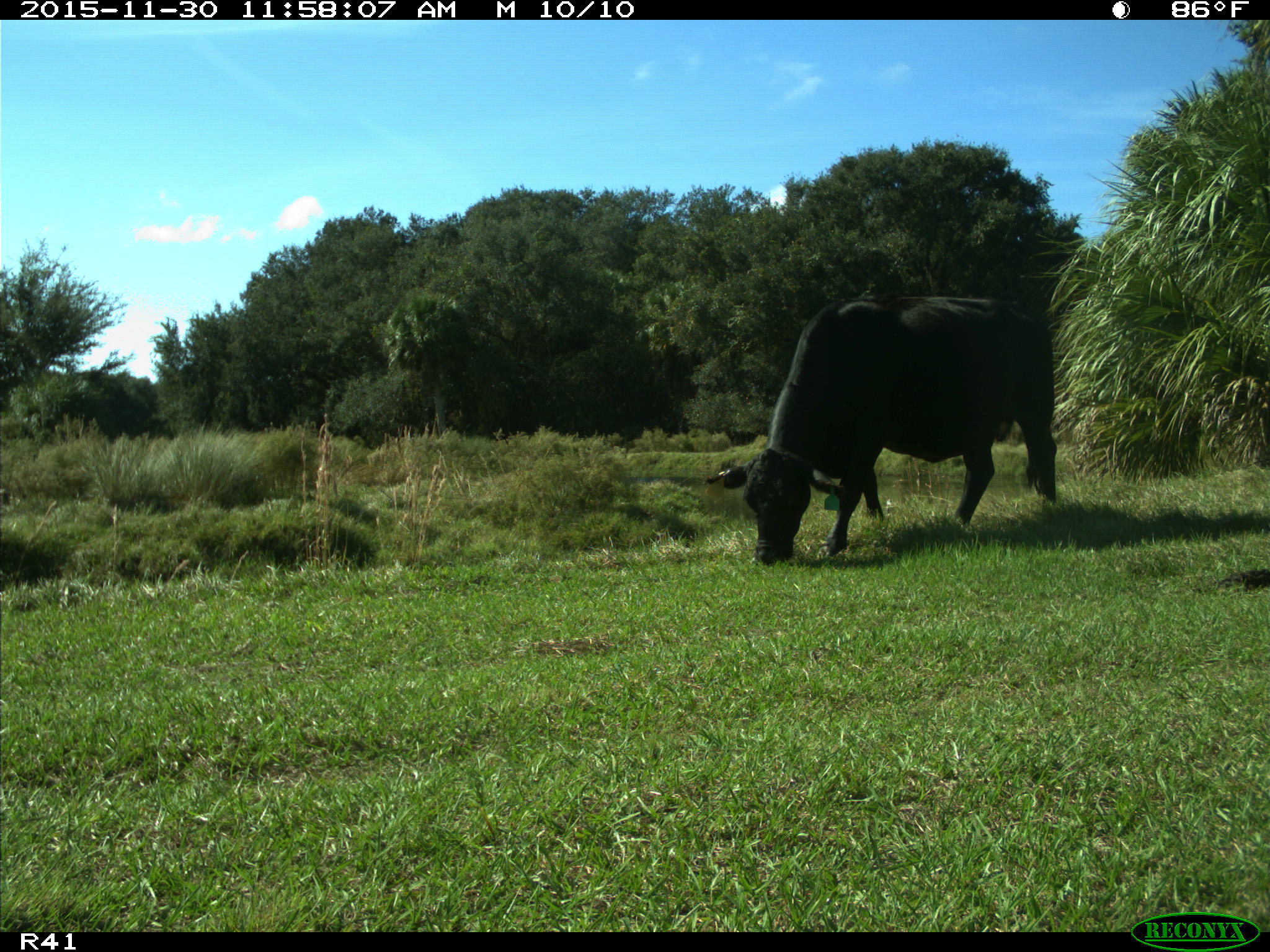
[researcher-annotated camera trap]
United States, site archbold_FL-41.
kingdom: Animalia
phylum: Chordata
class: Mammalia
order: Artiodactyla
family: Bovidae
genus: Bos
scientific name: Bos taurus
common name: domestic cow